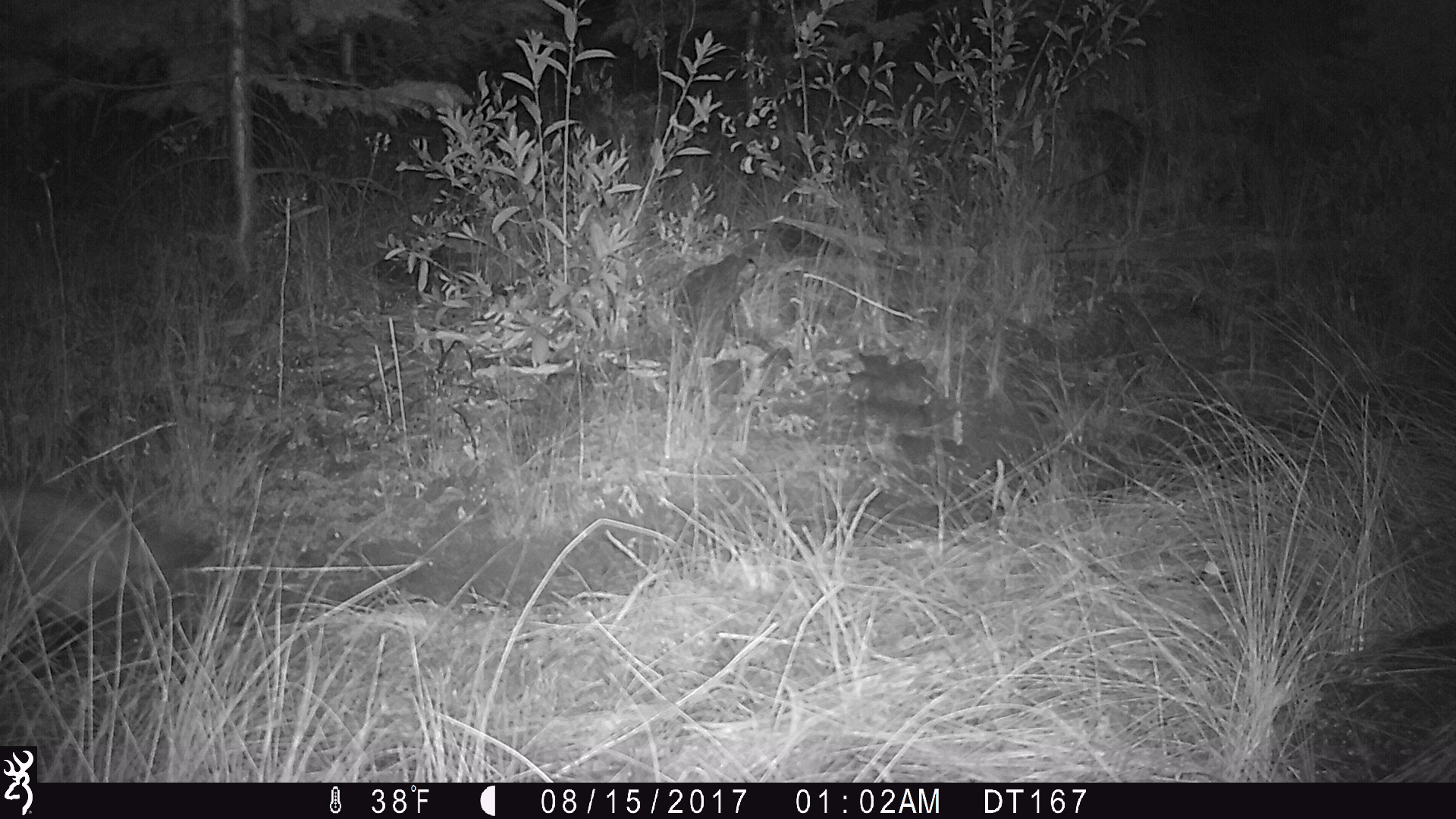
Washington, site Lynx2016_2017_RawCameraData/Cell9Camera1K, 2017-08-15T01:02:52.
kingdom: Animalia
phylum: Chordata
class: Mammalia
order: Carnivora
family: Mustelidae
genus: Taxidea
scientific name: Taxidea taxus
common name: american badger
Taxidea taxus (american badger). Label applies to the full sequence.